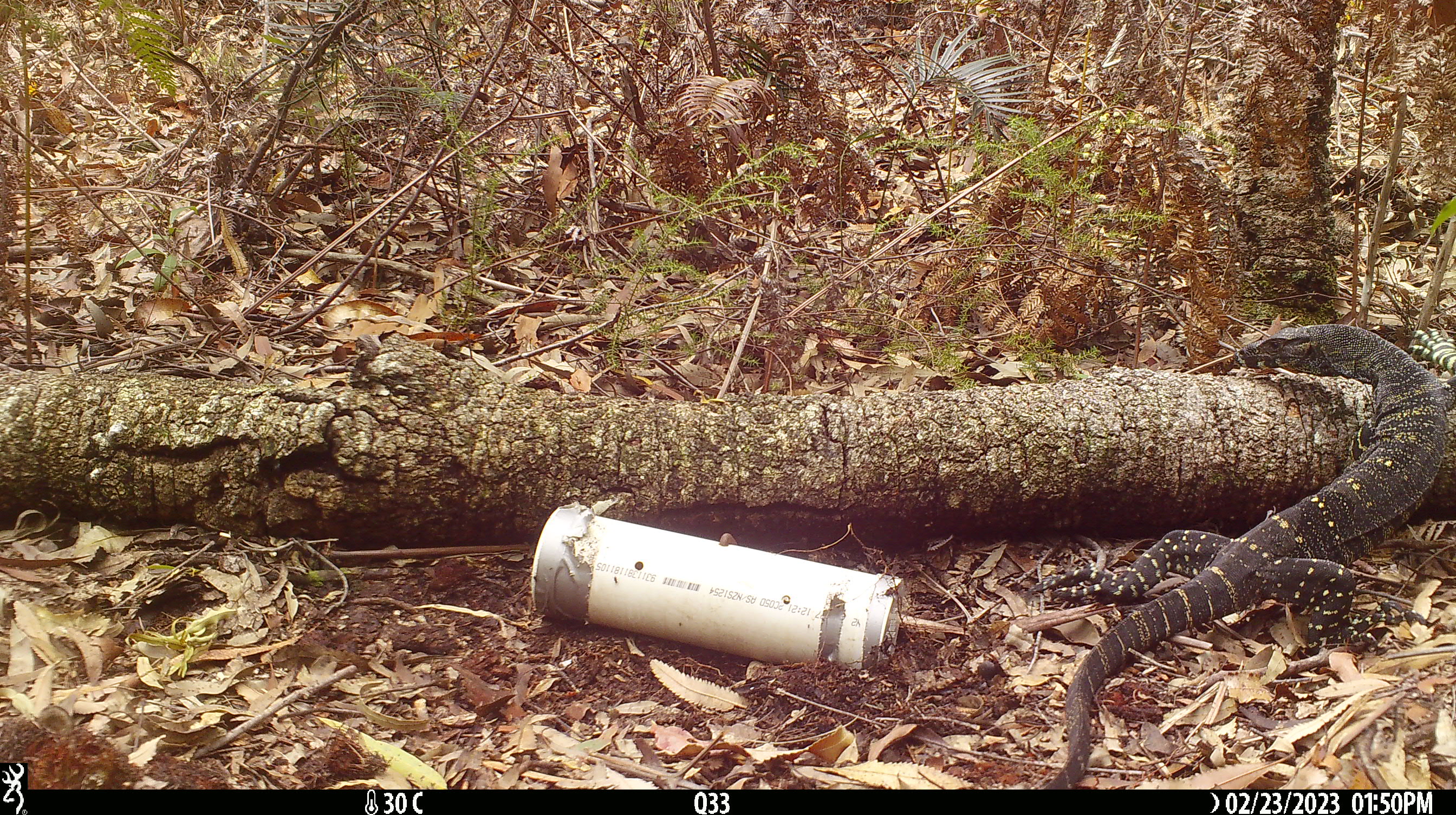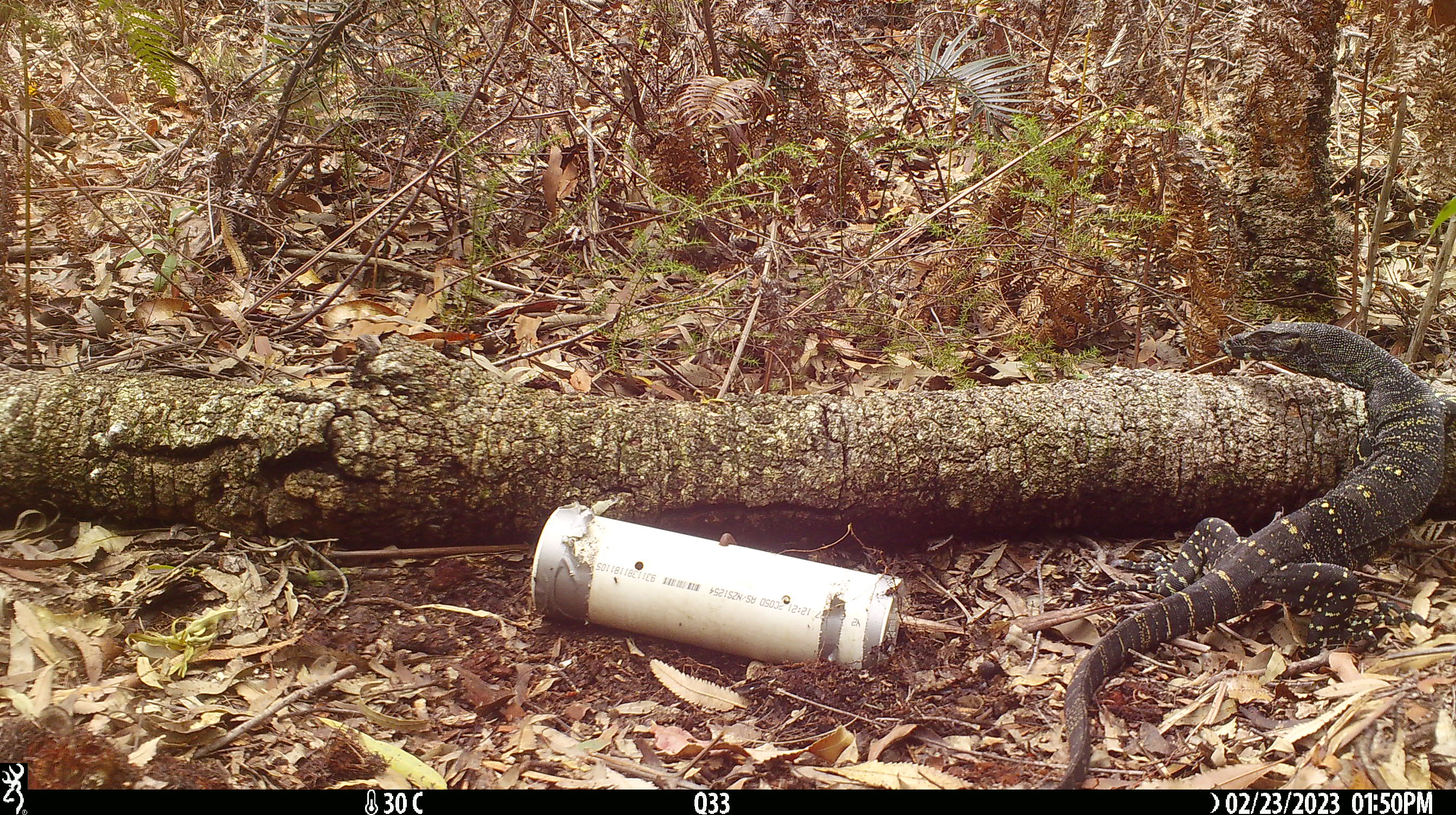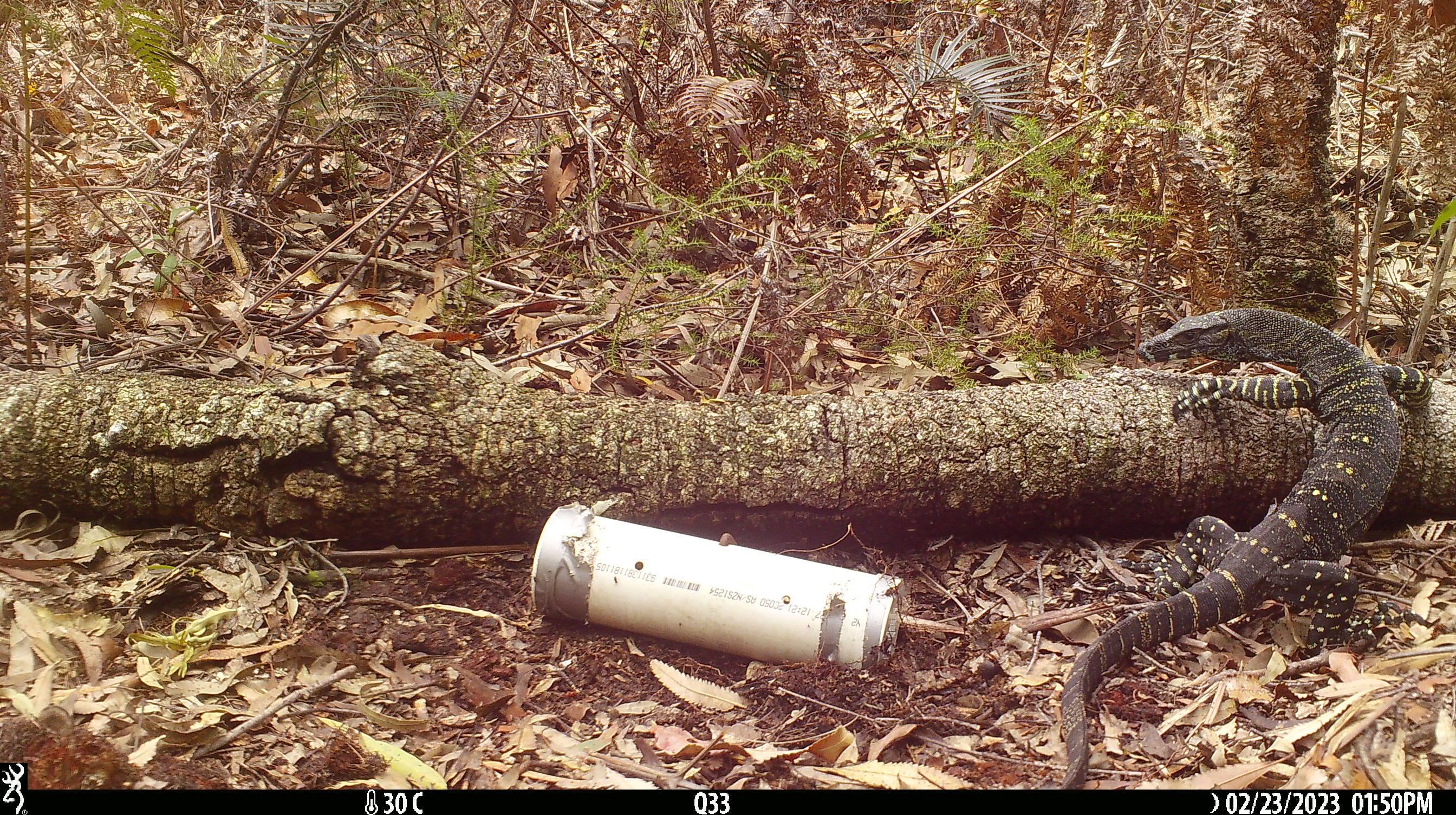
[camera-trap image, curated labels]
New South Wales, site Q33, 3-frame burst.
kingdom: Animalia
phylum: Chordata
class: Reptilia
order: Squamata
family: Varanidae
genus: Varanus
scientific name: Varanus varius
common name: lace monitor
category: goanna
Goanna (lace monitor) (Varanus varius).